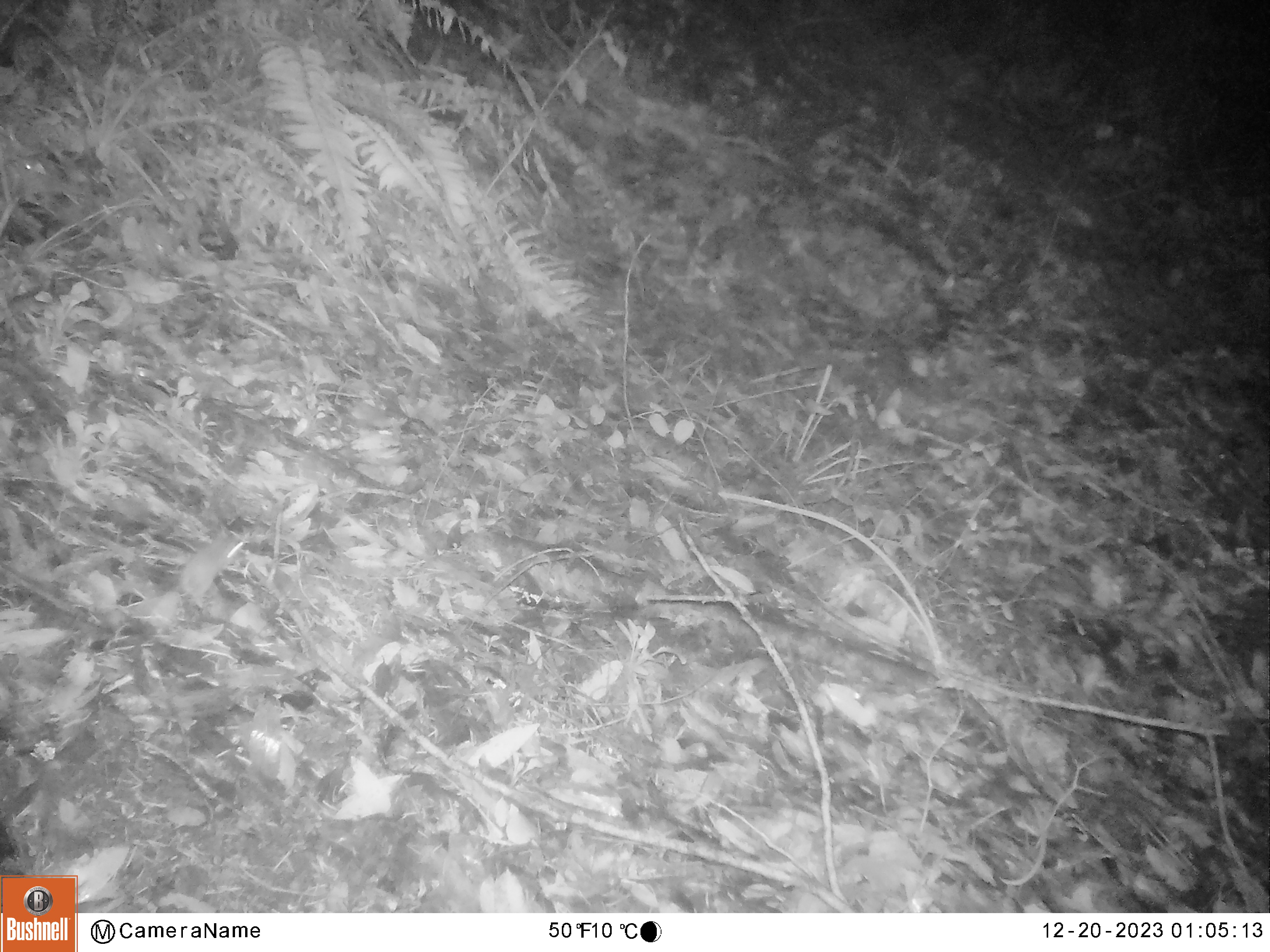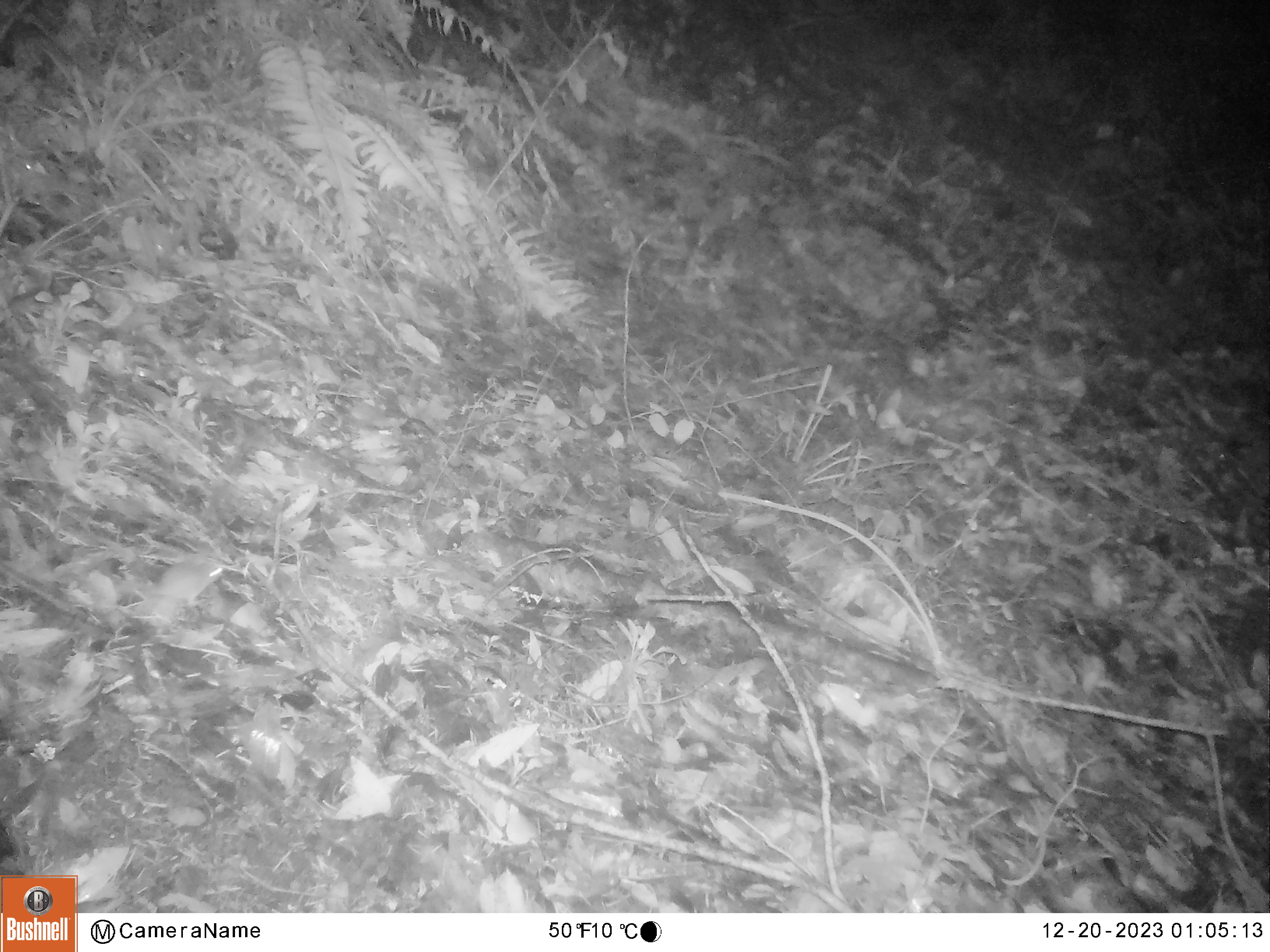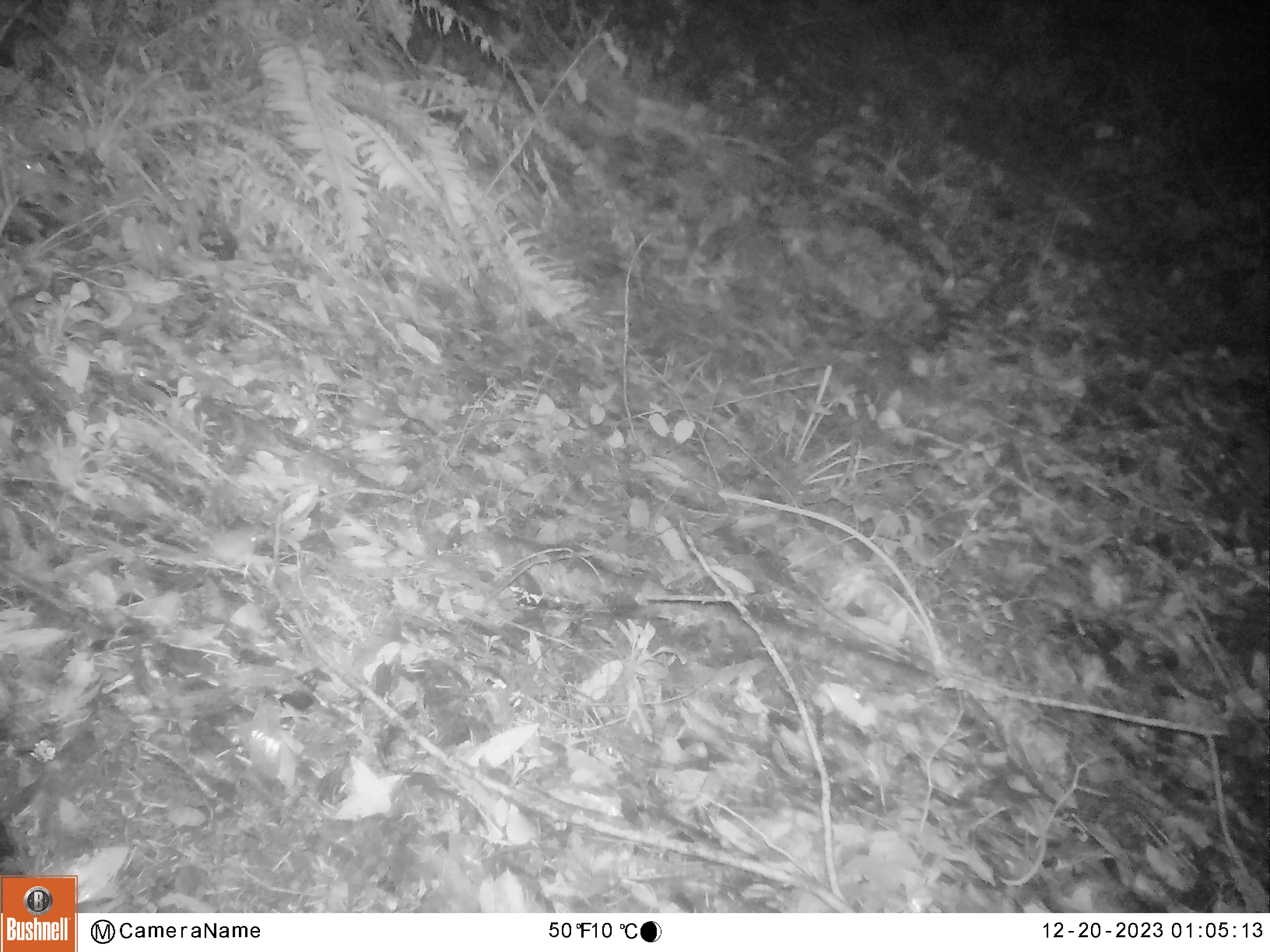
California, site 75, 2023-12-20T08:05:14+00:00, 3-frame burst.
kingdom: Animalia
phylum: Chordata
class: Mammalia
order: Rodentia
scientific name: Rodentia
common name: mouse or rat